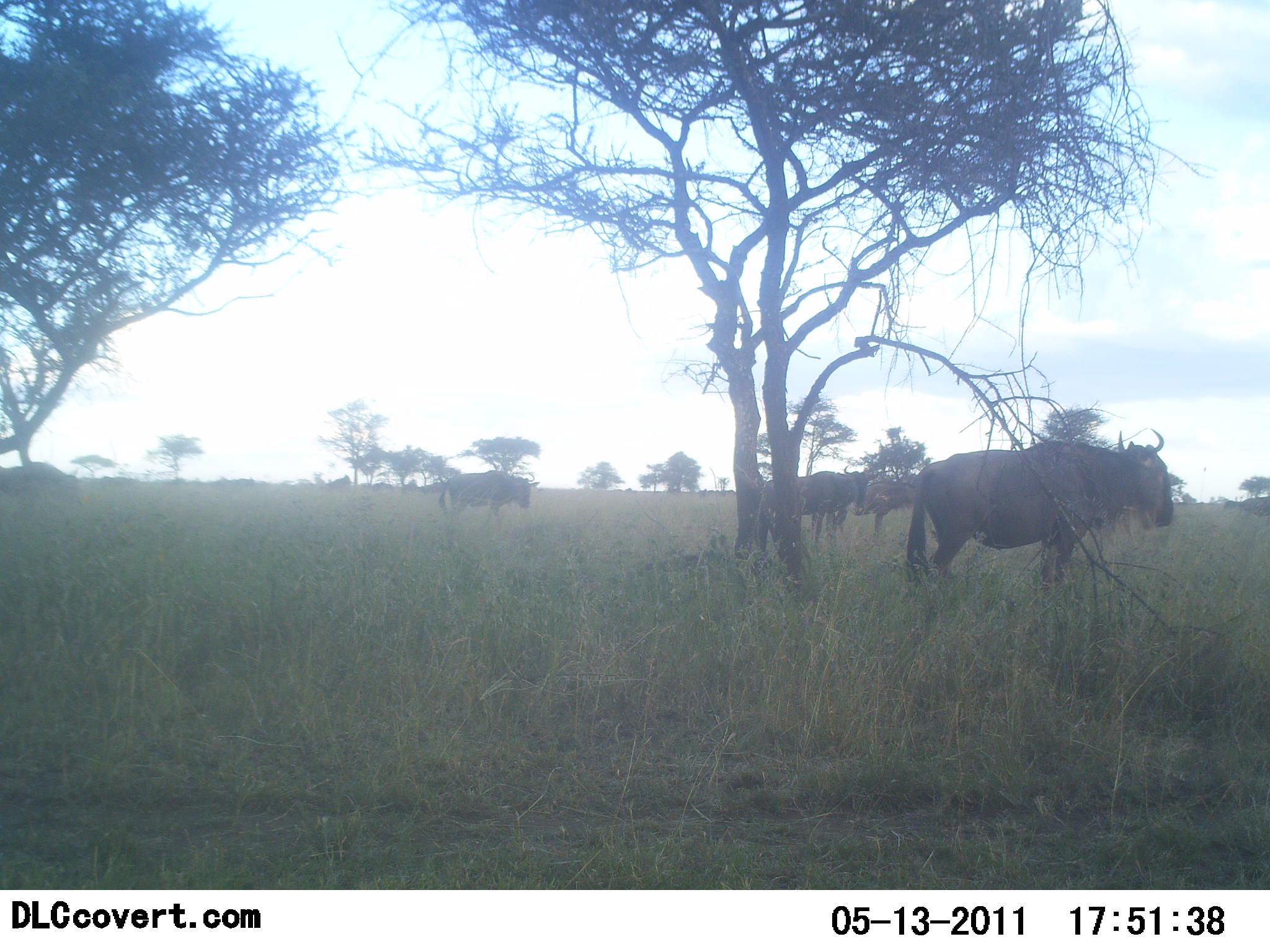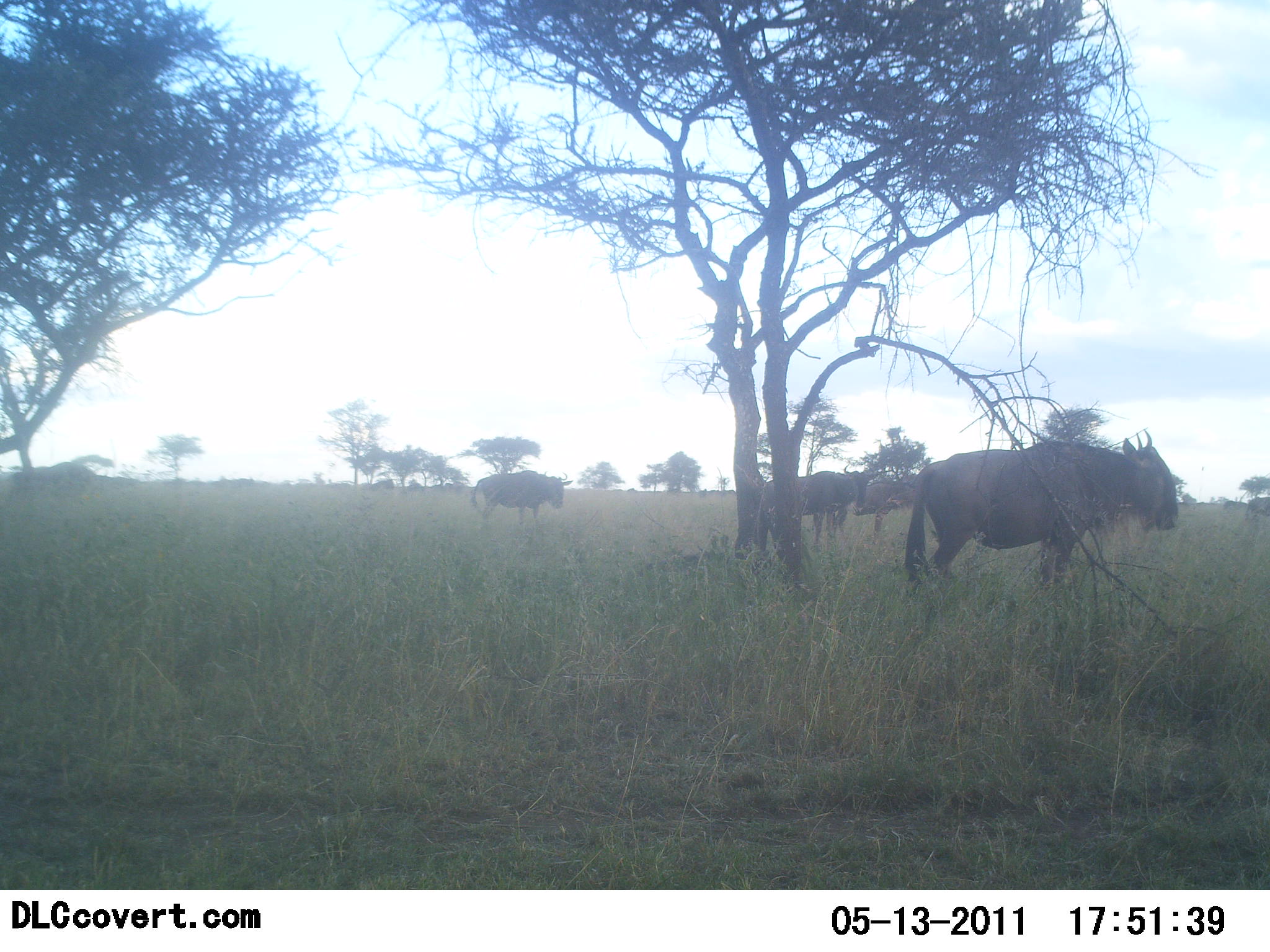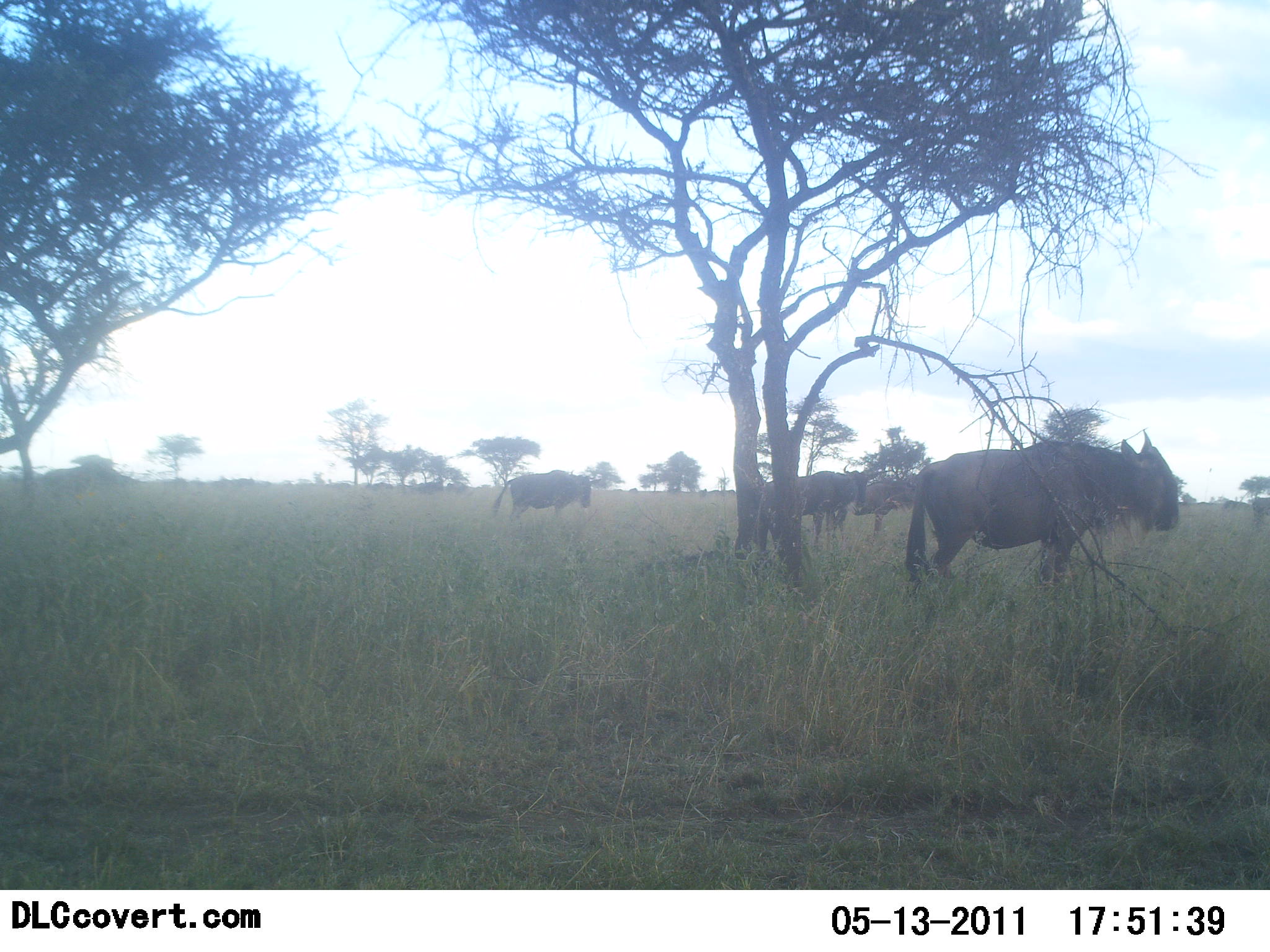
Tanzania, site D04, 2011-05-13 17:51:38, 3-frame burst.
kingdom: Animalia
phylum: Chordata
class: Mammalia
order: Artiodactyla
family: Bovidae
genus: Connochaetes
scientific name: Connochaetes taurinus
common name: blue wildebeest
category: wildebeest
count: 6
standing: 92%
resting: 17%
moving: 67%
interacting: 0%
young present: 0%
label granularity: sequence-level